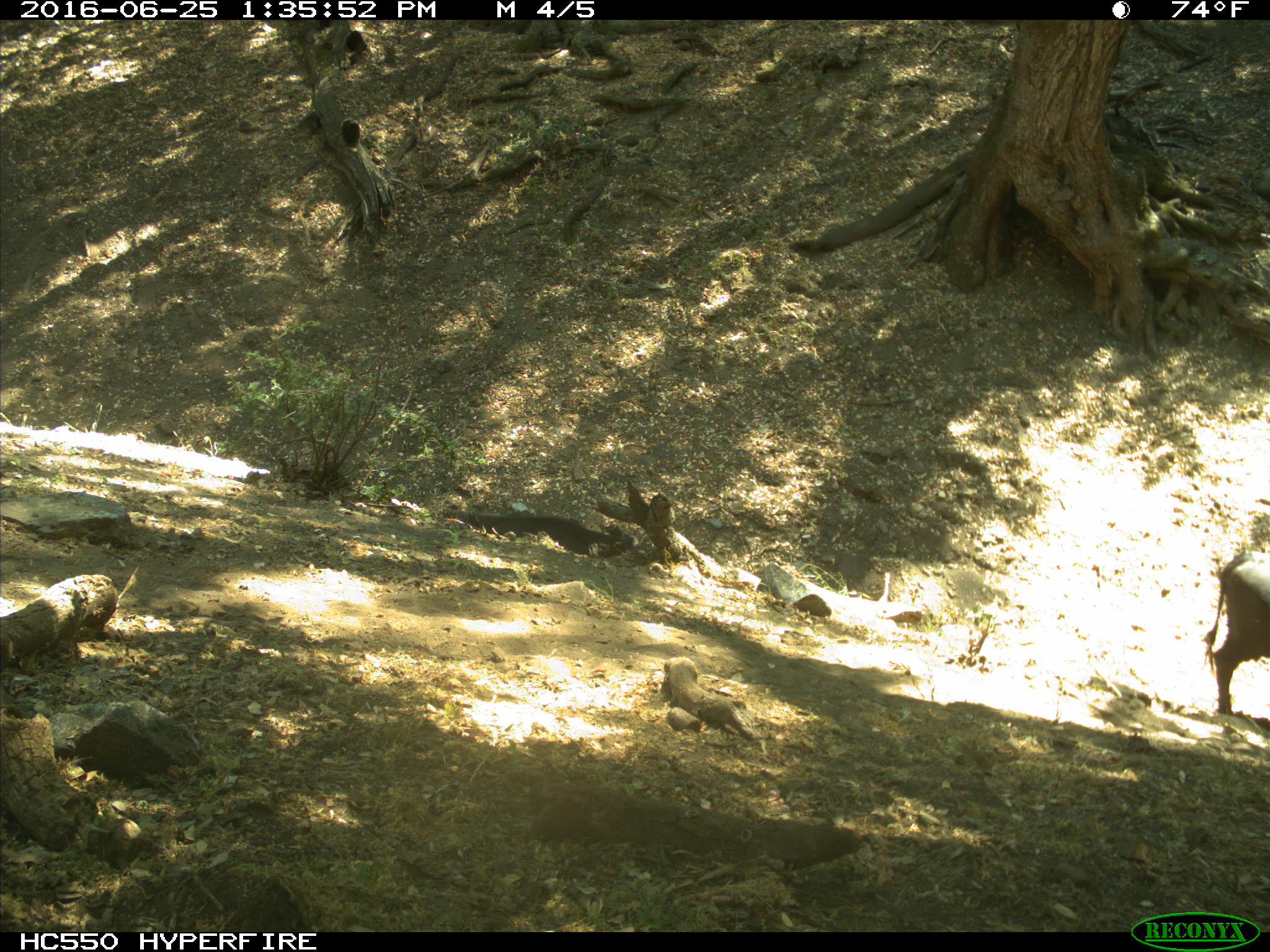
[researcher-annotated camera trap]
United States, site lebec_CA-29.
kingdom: Animalia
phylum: Chordata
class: Mammalia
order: Artiodactyla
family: Bovidae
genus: Bos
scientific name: Bos taurus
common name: domestic cow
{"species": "Bos taurus (domestic cow)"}